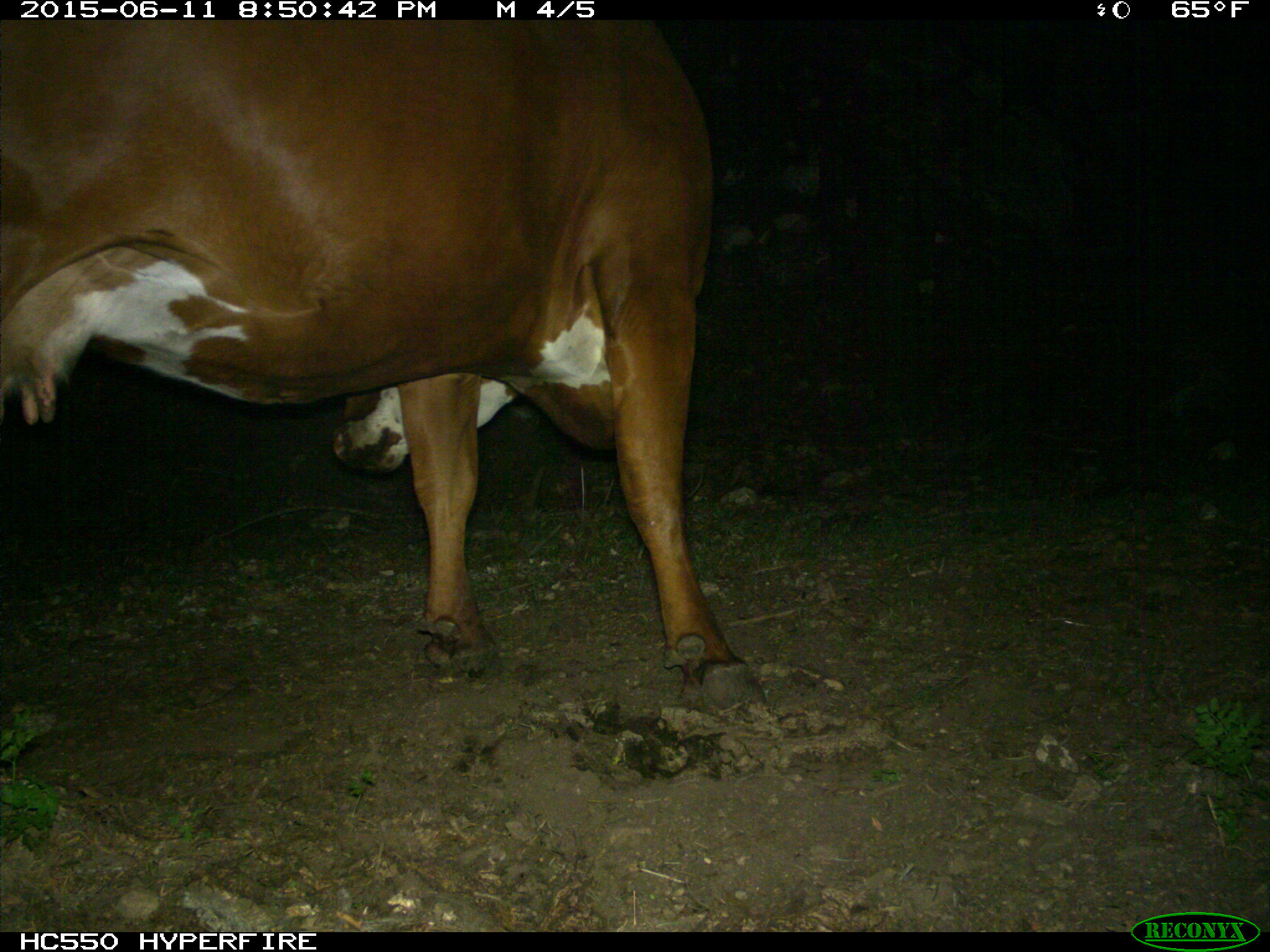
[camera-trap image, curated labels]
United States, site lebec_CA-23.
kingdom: Animalia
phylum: Chordata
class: Mammalia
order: Artiodactyla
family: Bovidae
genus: Bos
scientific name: Bos taurus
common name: domestic cow